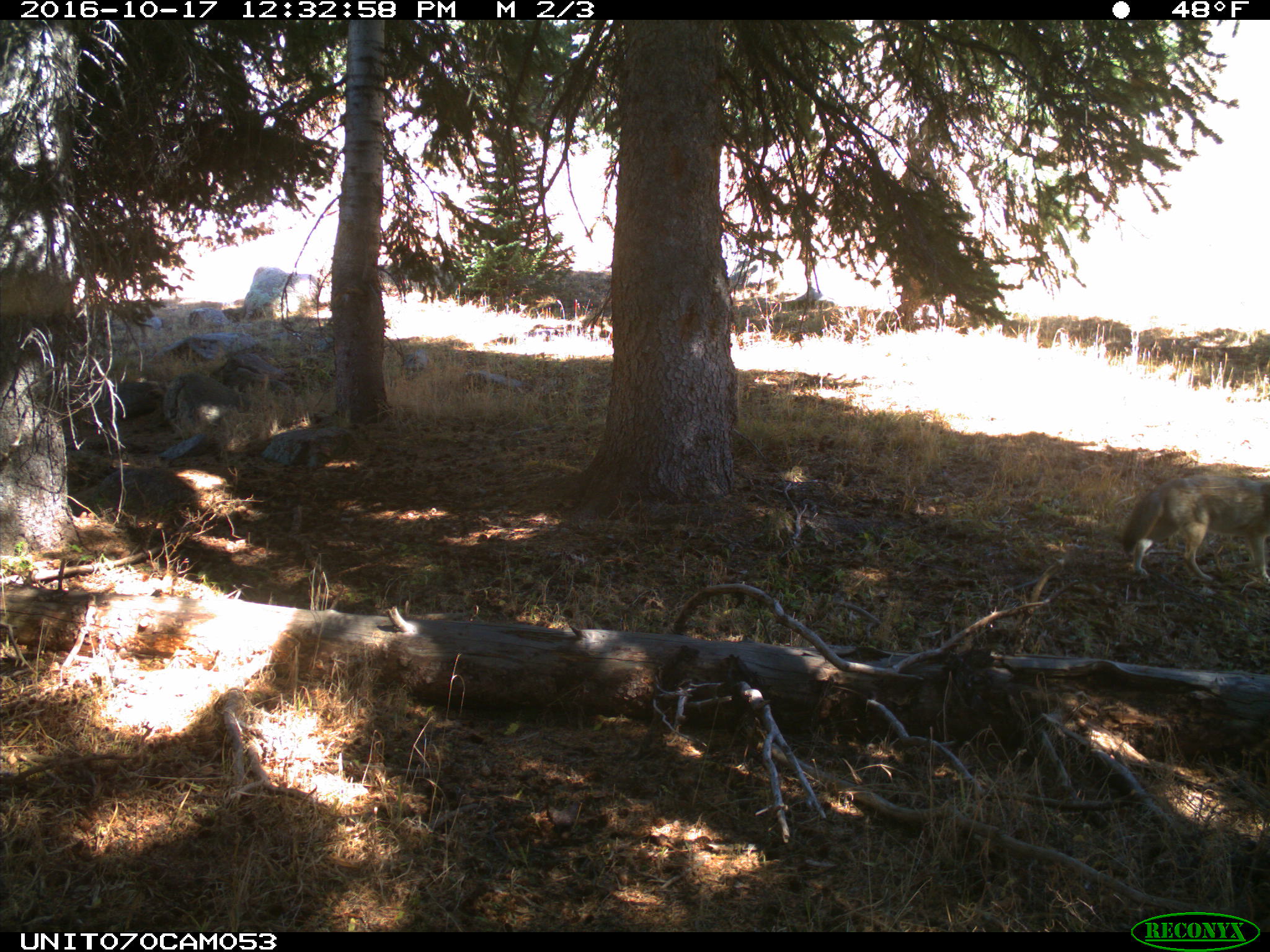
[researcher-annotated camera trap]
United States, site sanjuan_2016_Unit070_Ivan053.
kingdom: Animalia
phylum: Chordata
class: Mammalia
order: Carnivora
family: Canidae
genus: Canis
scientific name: Canis latrans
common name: coyote